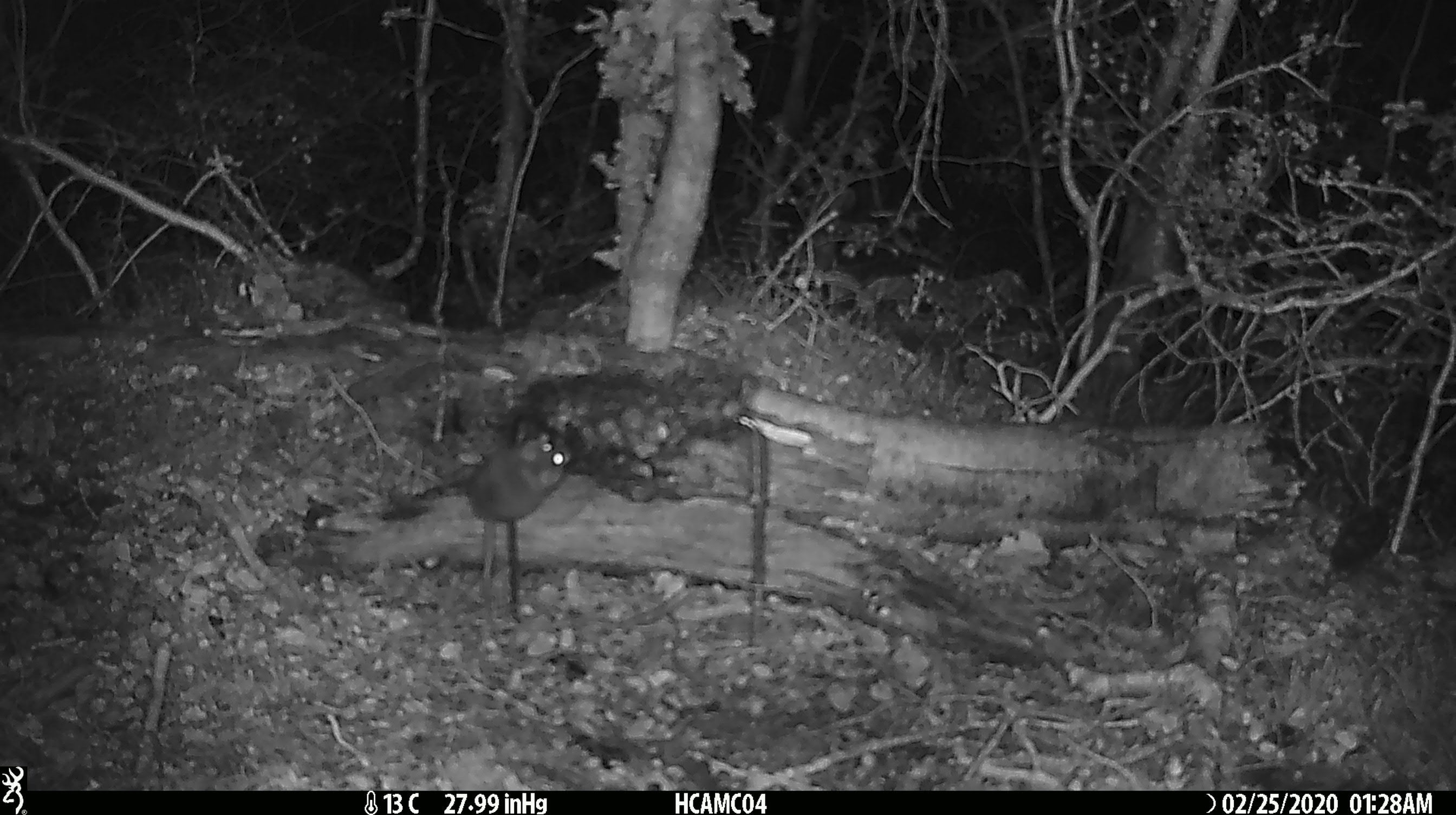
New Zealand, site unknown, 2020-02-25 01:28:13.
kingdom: Animalia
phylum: Chordata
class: Mammalia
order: Rodentia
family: Muridae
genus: Mus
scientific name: Mus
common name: mouse